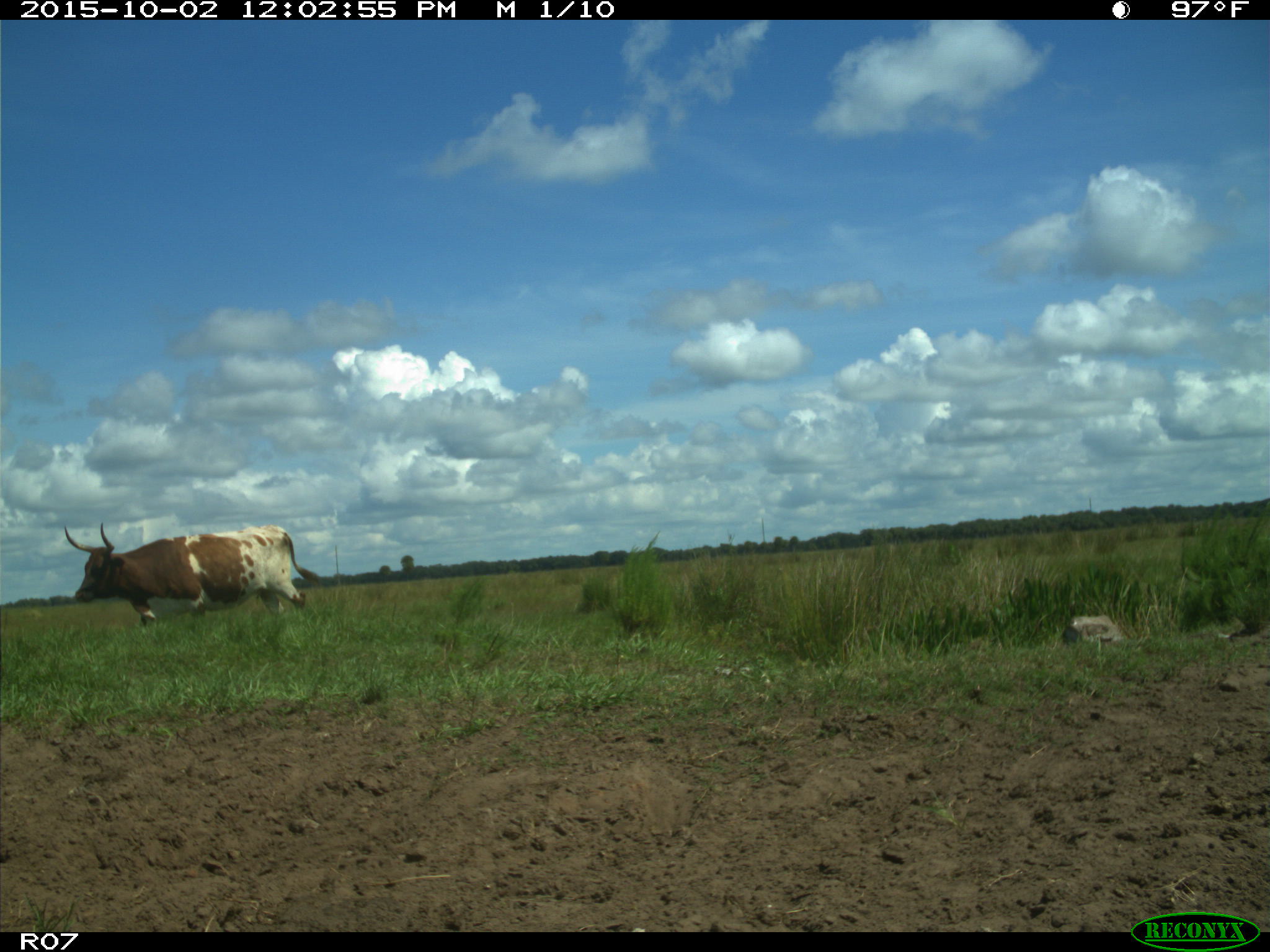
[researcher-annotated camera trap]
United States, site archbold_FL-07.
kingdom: Animalia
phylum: Chordata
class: Mammalia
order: Artiodactyla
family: Bovidae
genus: Bos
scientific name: Bos taurus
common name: domestic cow